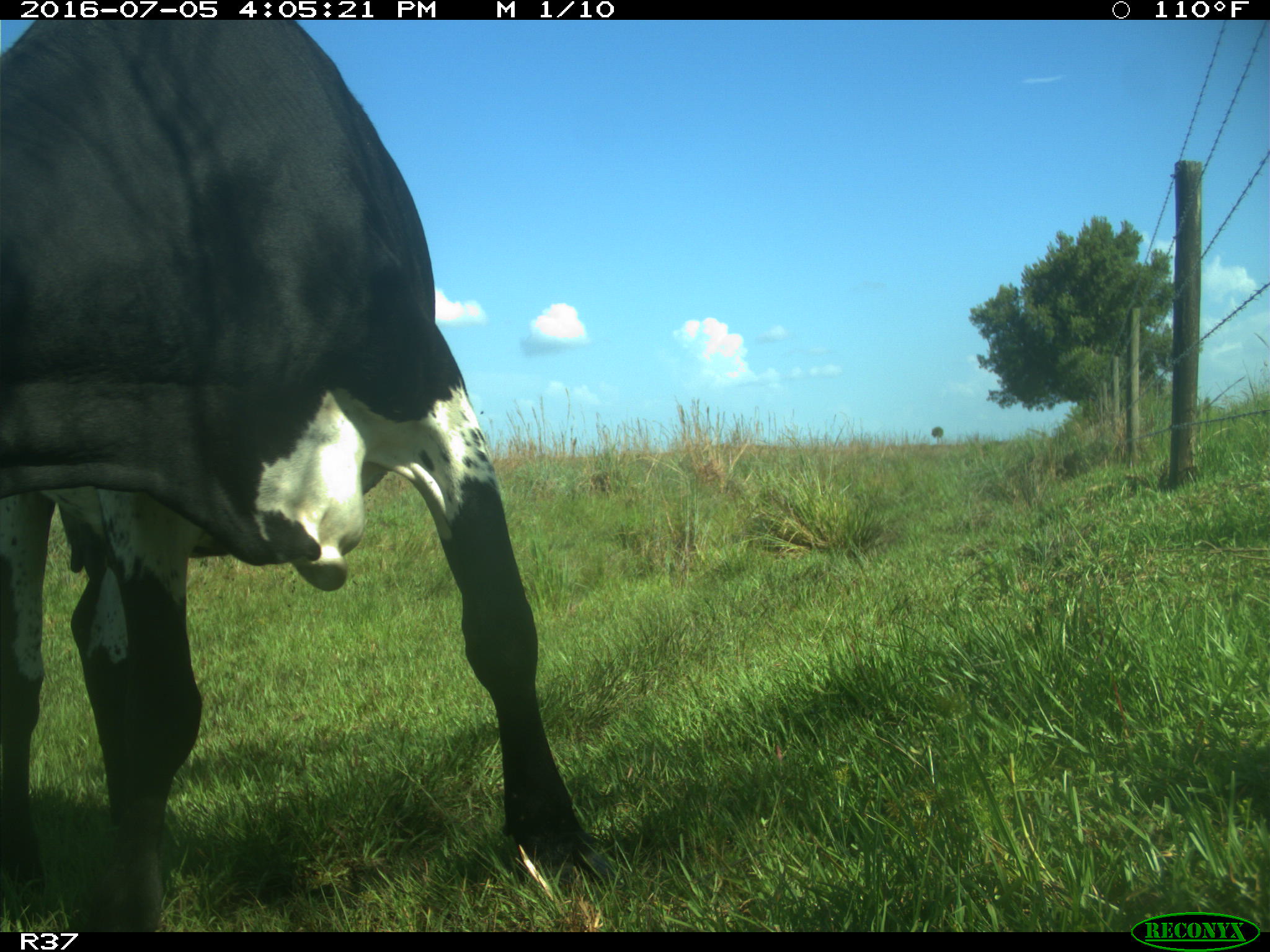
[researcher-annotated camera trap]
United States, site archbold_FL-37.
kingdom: Animalia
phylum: Chordata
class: Mammalia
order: Artiodactyla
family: Bovidae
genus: Bos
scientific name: Bos taurus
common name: domestic cow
Bos taurus (domestic cow).